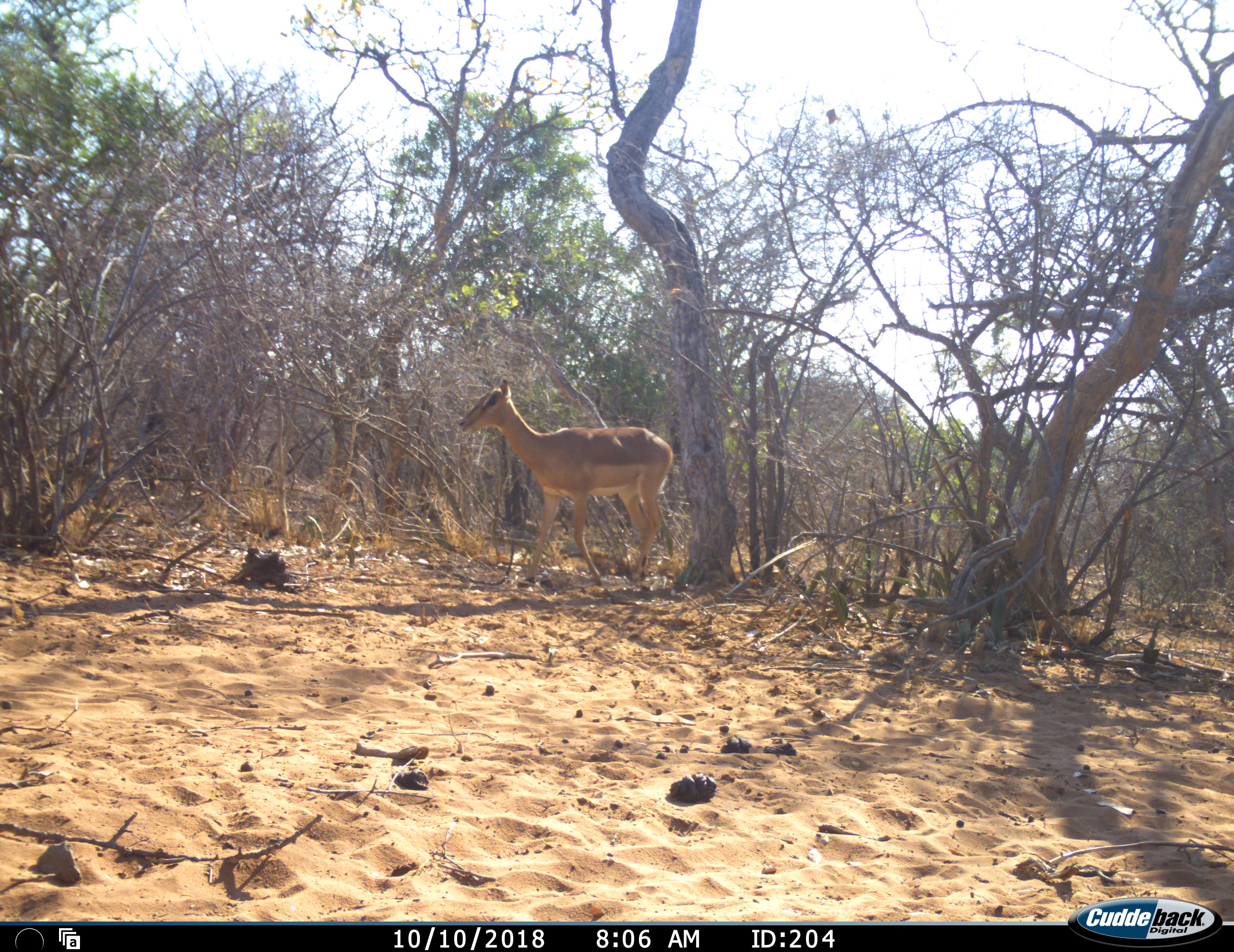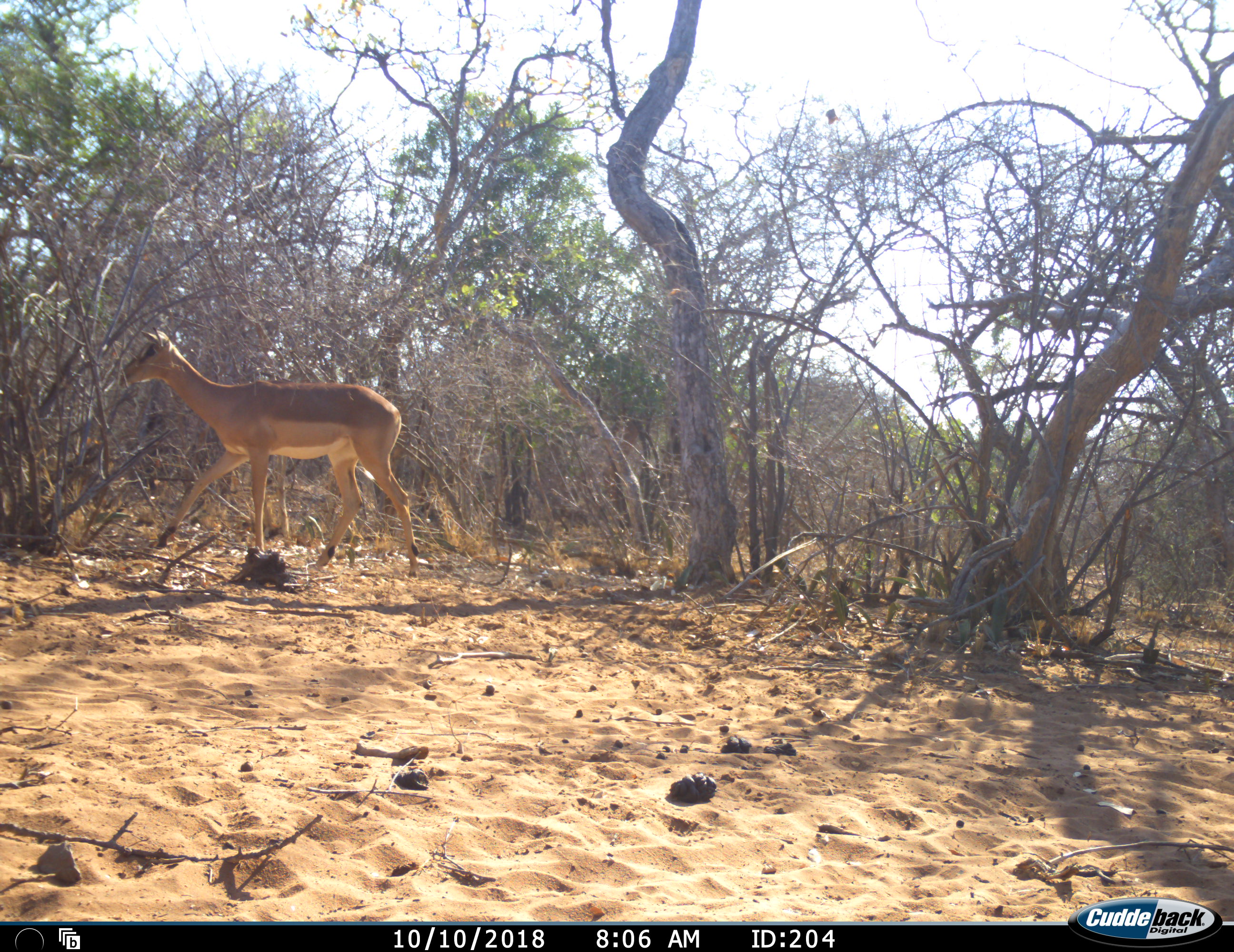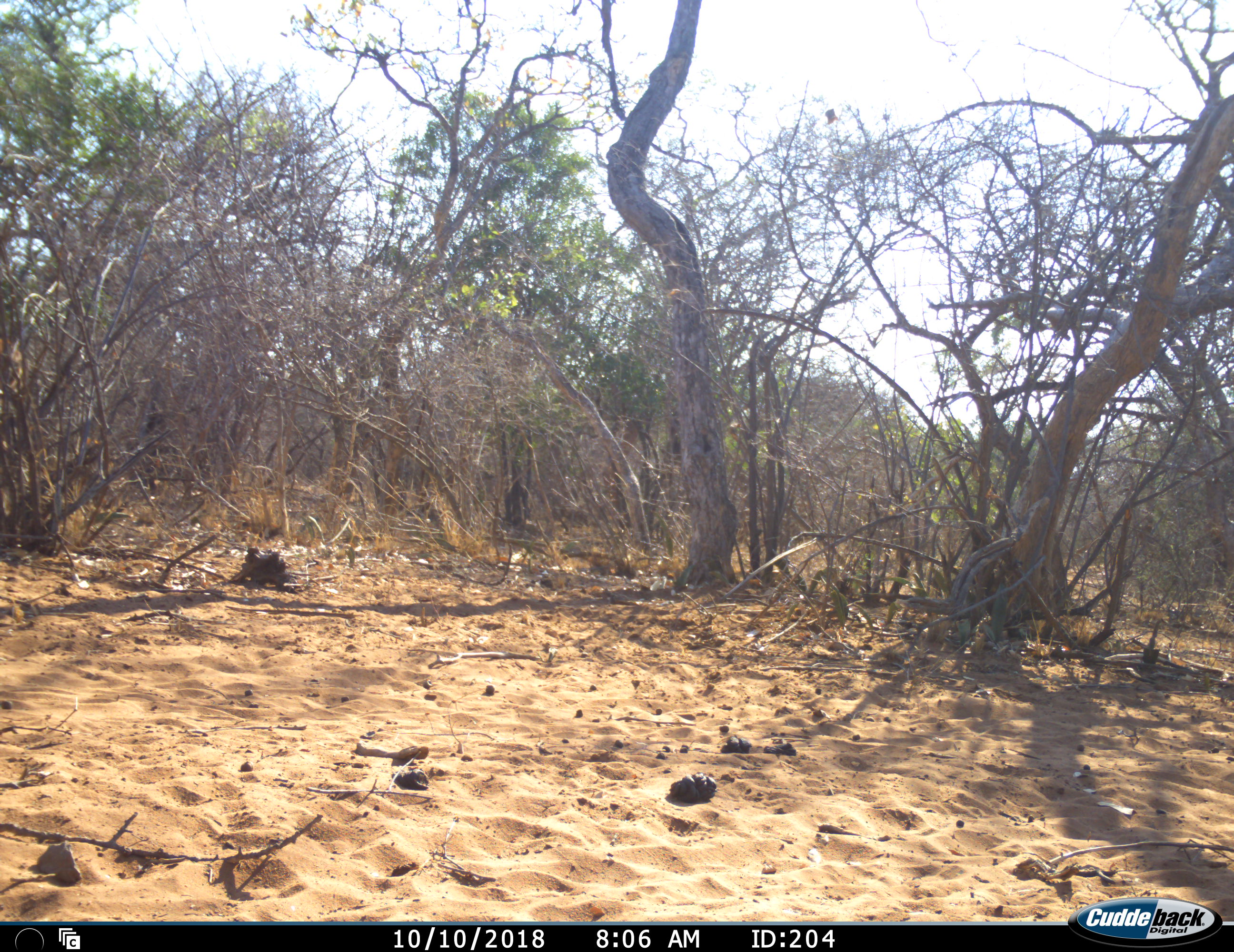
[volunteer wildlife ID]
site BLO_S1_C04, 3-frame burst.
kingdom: Animalia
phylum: Chordata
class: Mammalia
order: Artiodactyla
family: Bovidae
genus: Aepyceros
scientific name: Aepyceros melampus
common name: impala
Impala (Aepyceros melampus), count 1. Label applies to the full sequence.